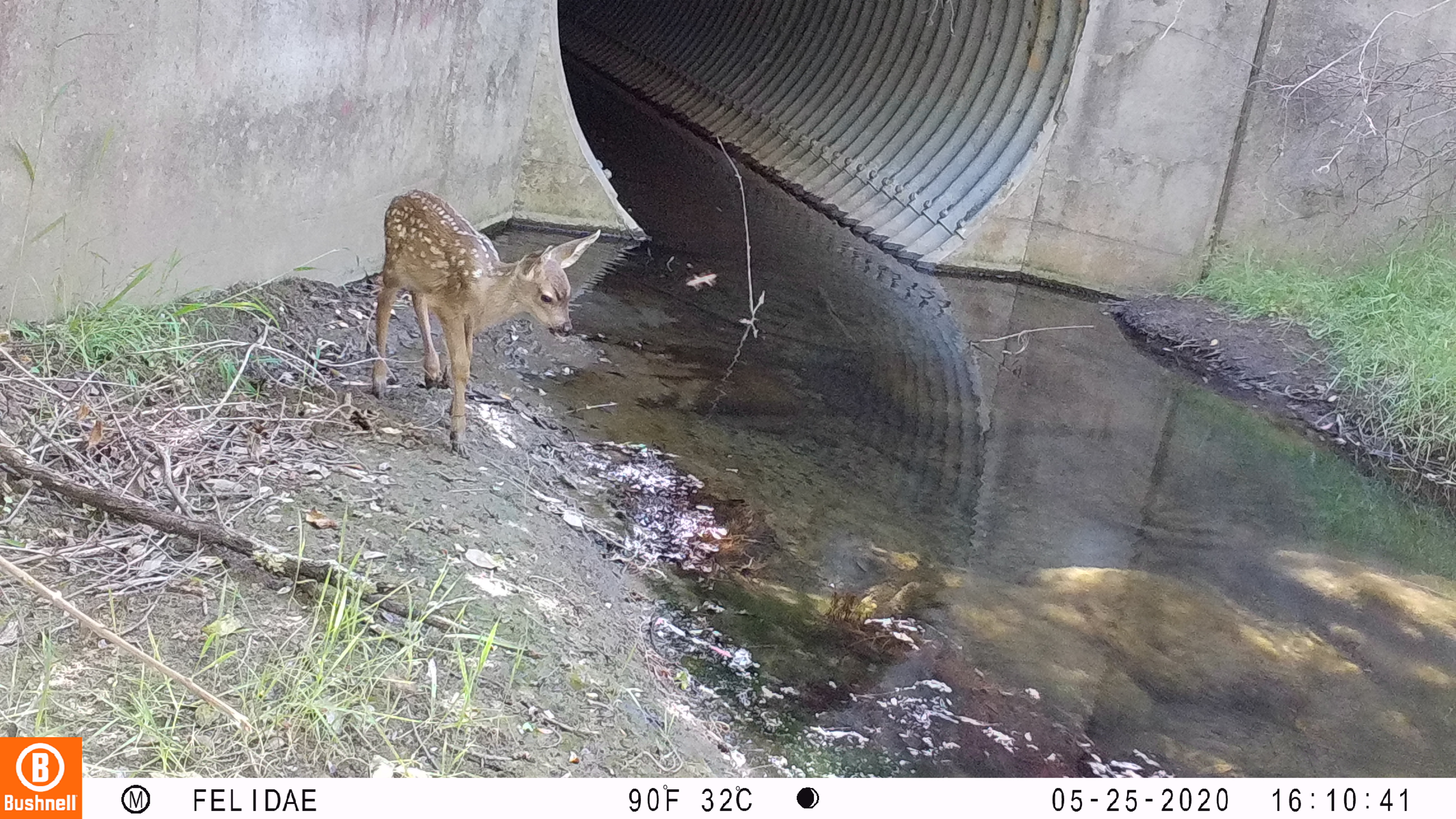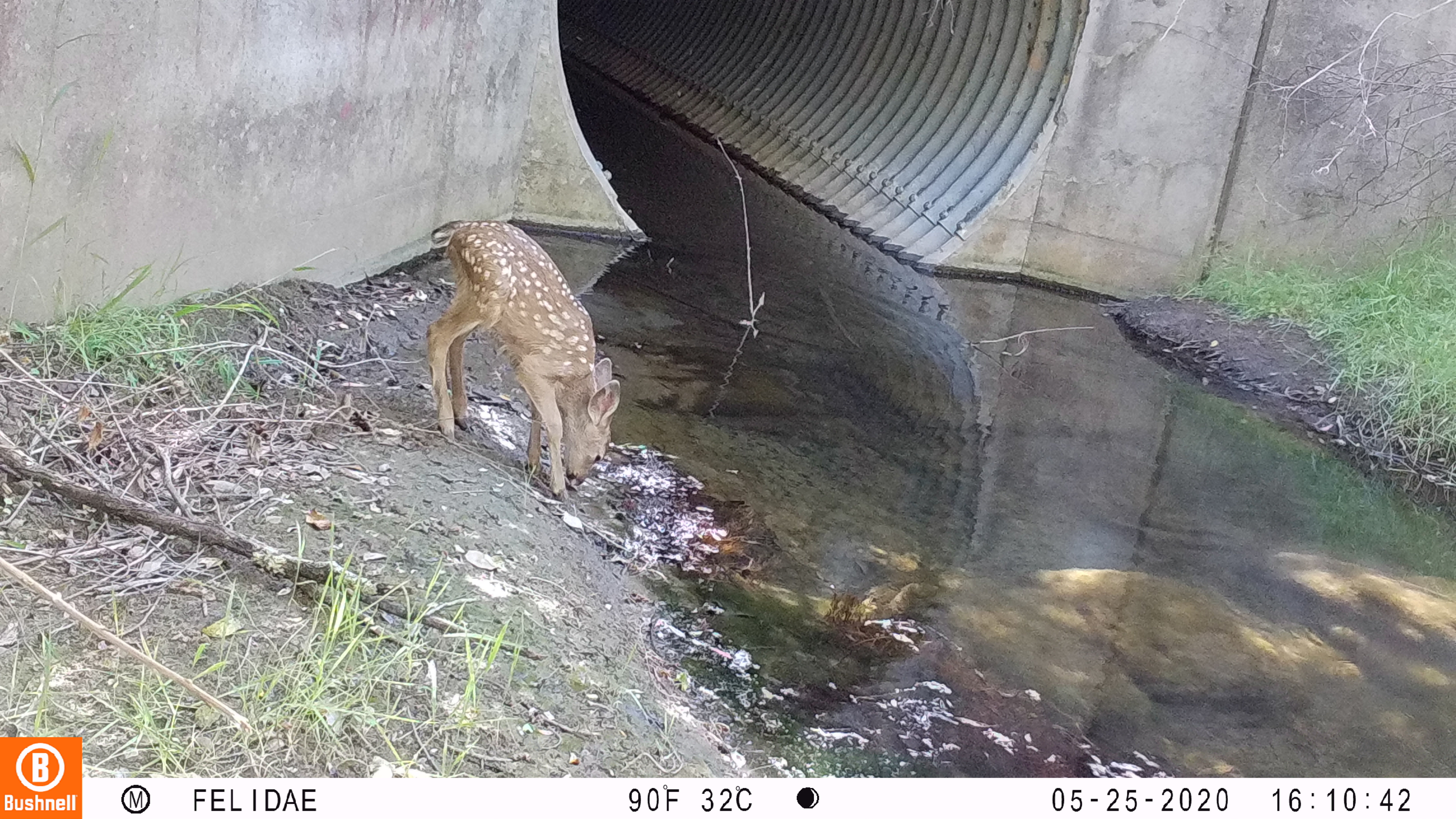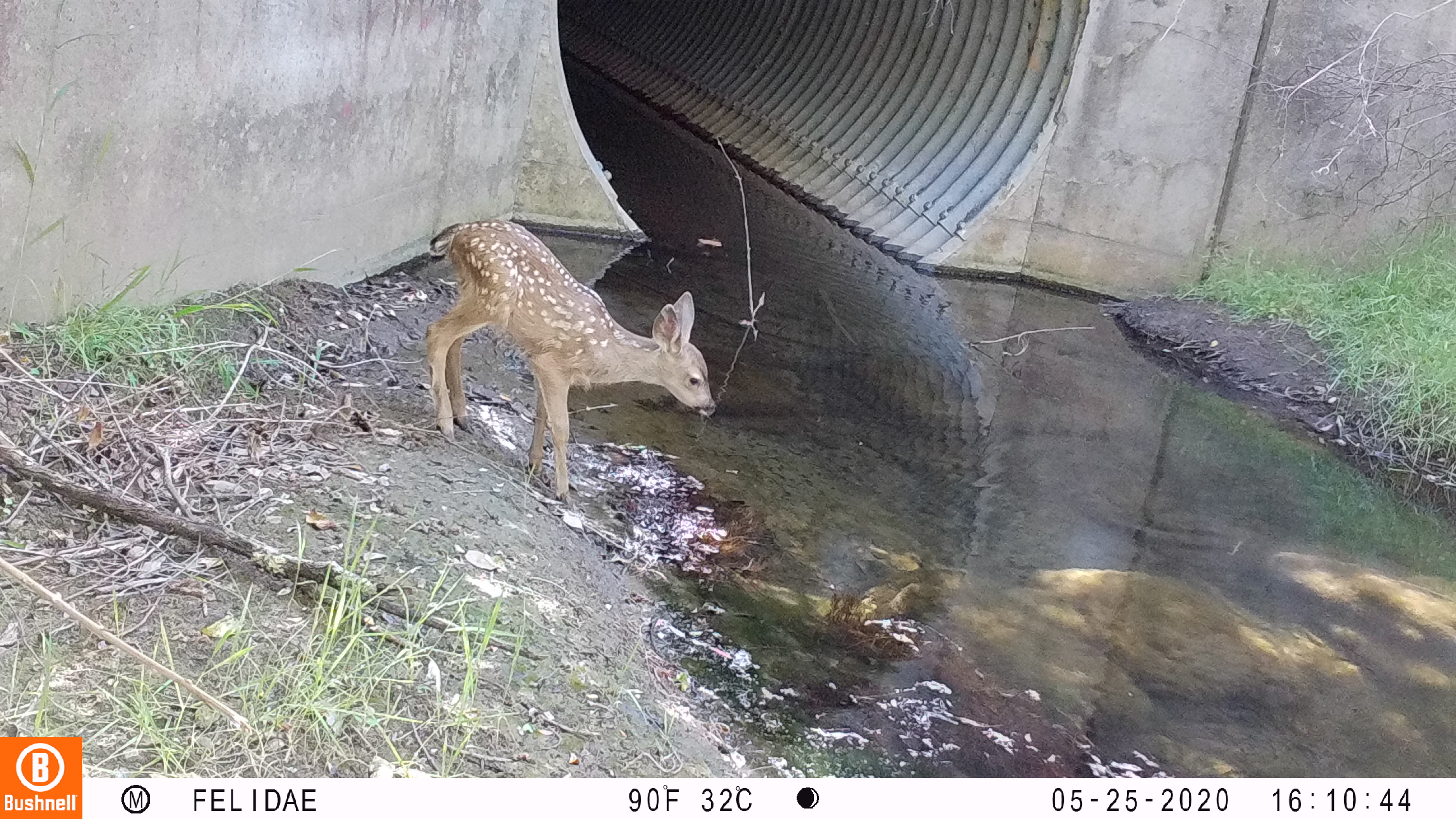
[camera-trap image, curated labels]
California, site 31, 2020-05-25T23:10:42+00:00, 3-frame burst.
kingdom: Animalia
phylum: Chordata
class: Mammalia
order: Artiodactyla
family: Cervidae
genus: Odocoileus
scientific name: Odocoileus hemionus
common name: mule deer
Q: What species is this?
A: Mule deer (Odocoileus hemionus).